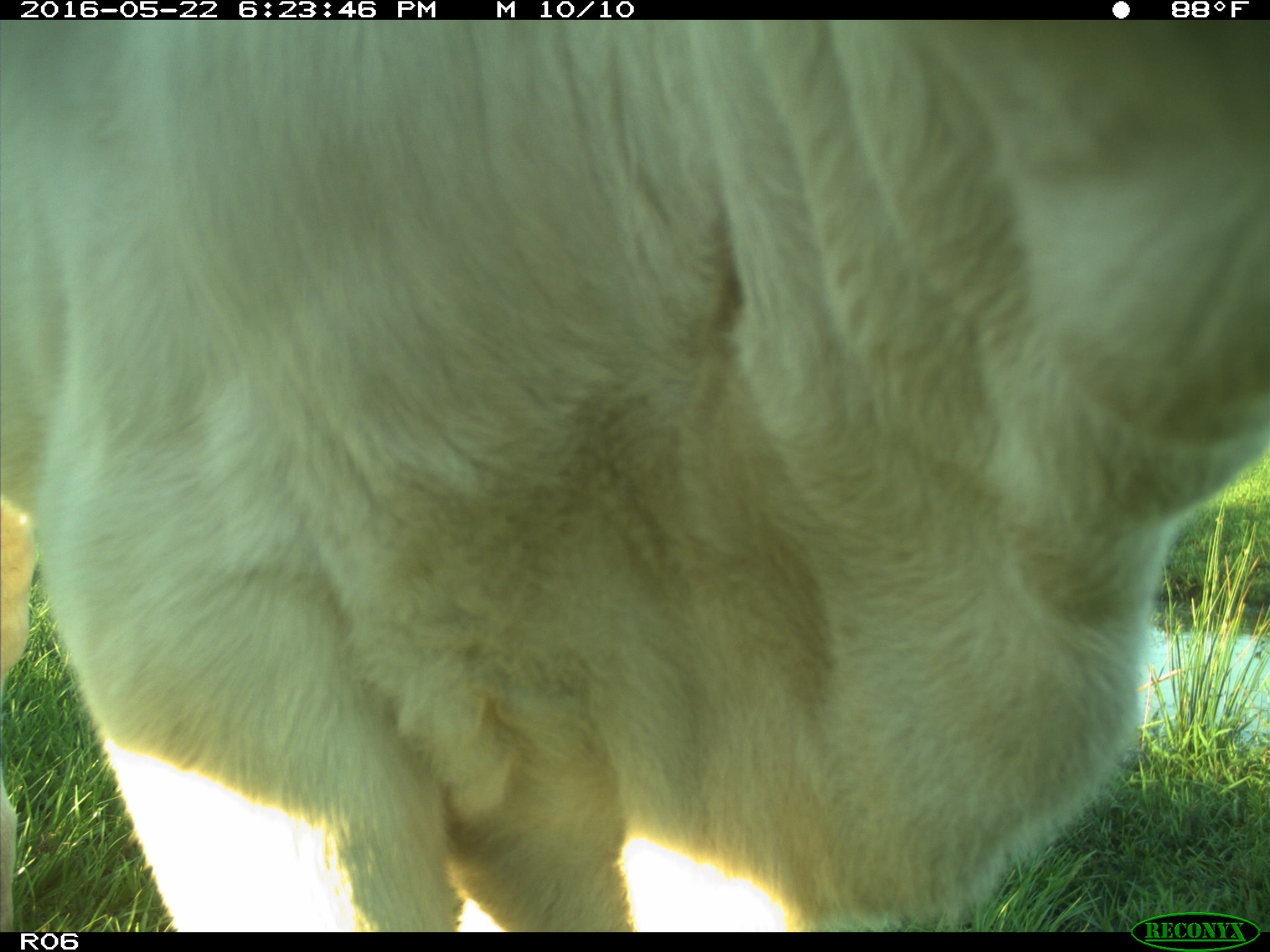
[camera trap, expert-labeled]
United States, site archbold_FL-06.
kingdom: Animalia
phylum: Chordata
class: Mammalia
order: Artiodactyla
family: Bovidae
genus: Bos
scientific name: Bos taurus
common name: domestic cow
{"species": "Bos taurus (domestic cow)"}